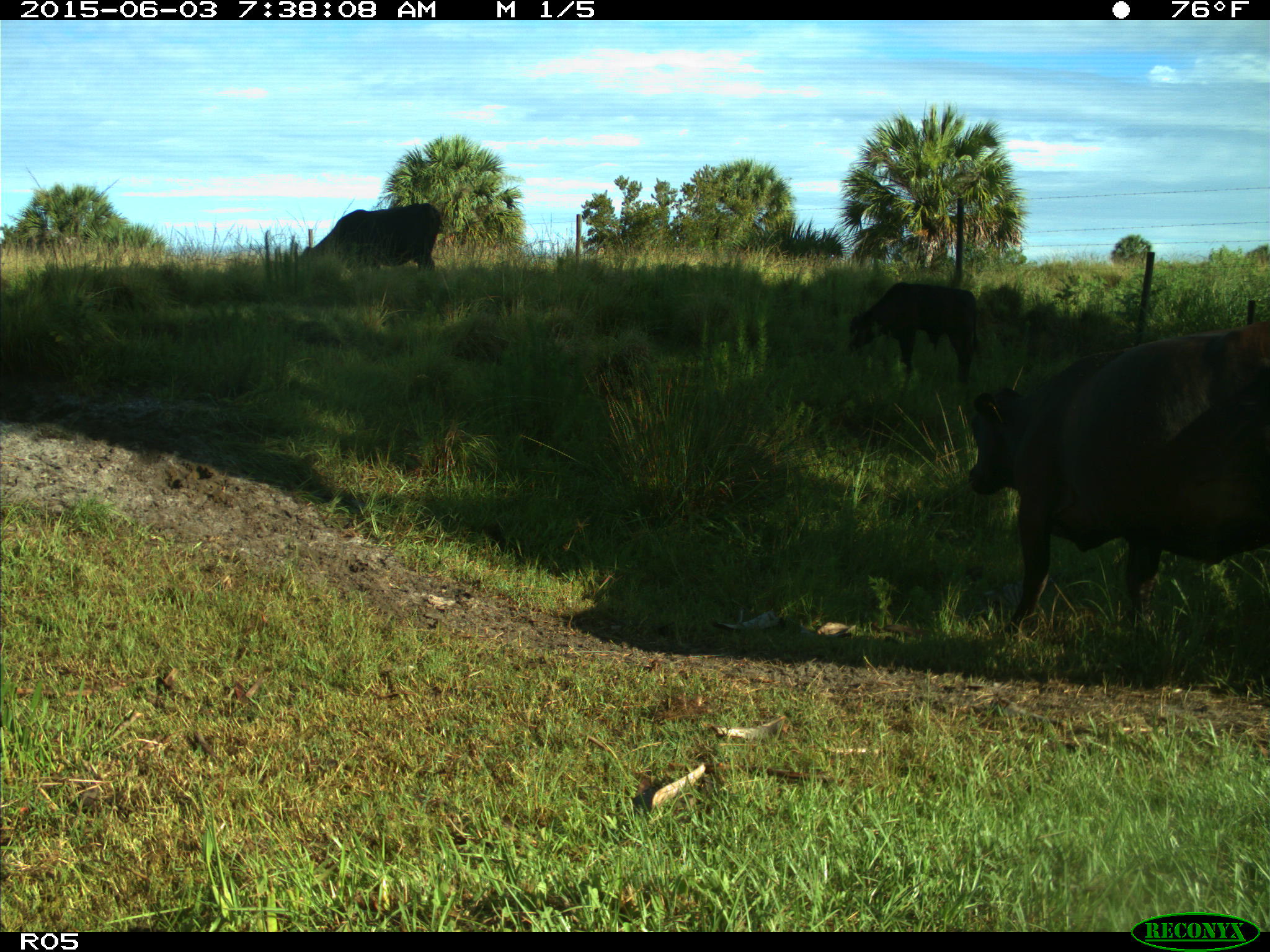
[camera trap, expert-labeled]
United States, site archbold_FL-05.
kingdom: Animalia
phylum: Chordata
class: Mammalia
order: Artiodactyla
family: Bovidae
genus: Bos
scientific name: Bos taurus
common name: domestic cow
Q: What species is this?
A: Bos taurus (domestic cow).